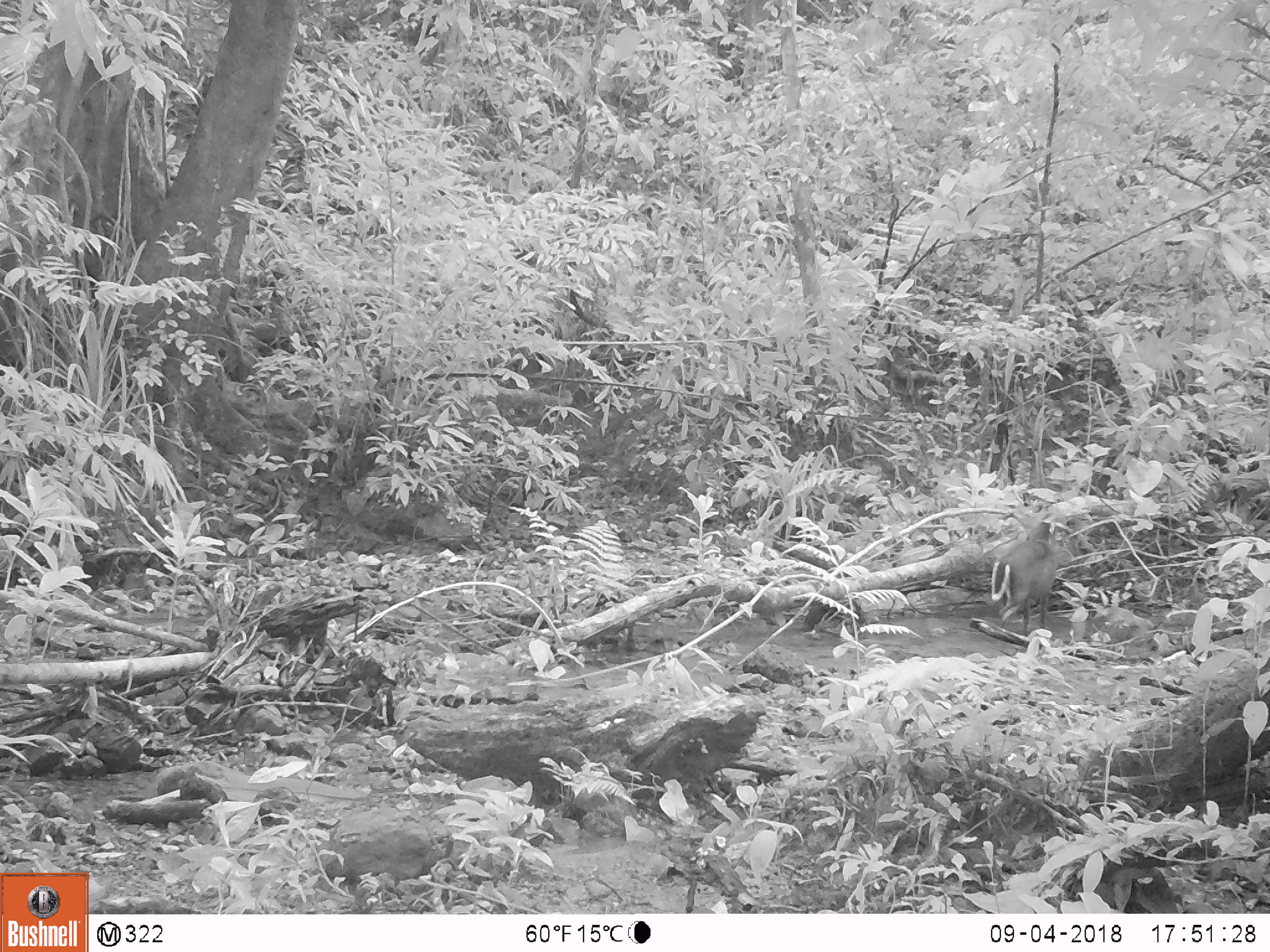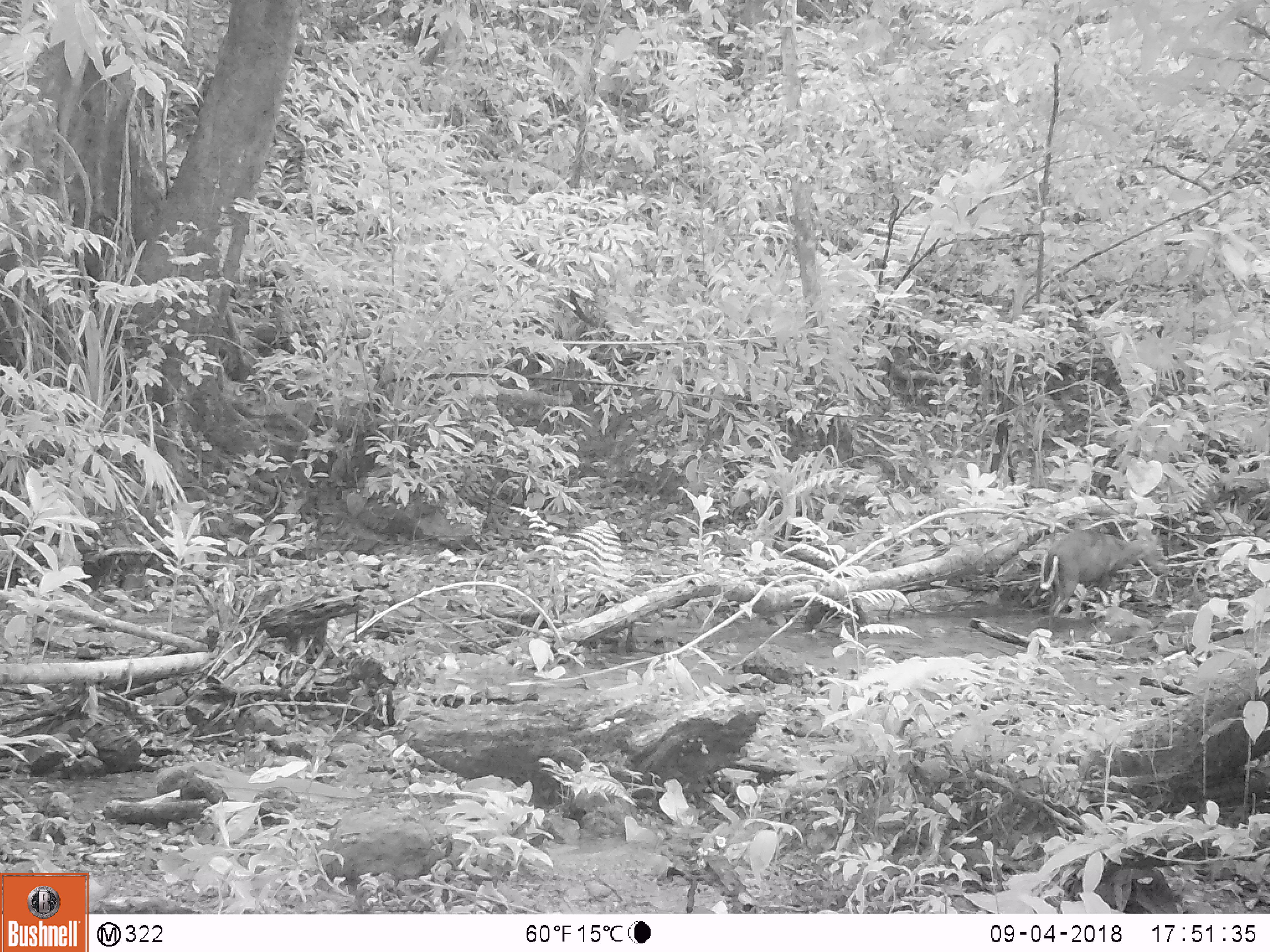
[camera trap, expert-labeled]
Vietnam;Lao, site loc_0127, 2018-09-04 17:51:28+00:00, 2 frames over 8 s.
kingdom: Animalia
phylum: Chordata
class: Mammalia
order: Artiodactyla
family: Cervidae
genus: Muntiacus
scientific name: Muntiacus rooseveltorum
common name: roosevelt's muntjac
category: roosevelts muntjac group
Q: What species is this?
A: Roosevelts muntjac group (roosevelt's muntjac) (Muntiacus rooseveltorum).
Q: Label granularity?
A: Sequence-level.